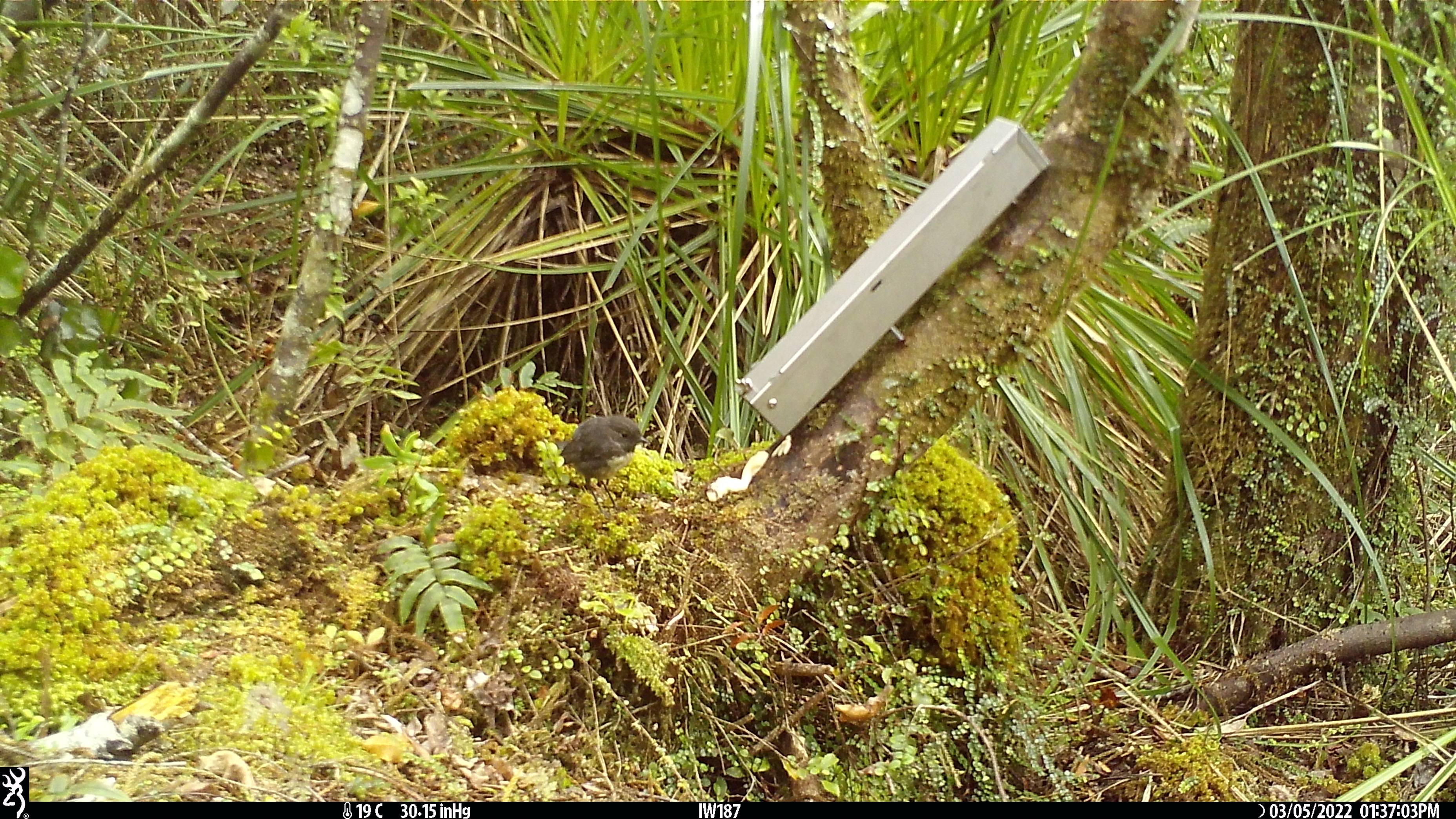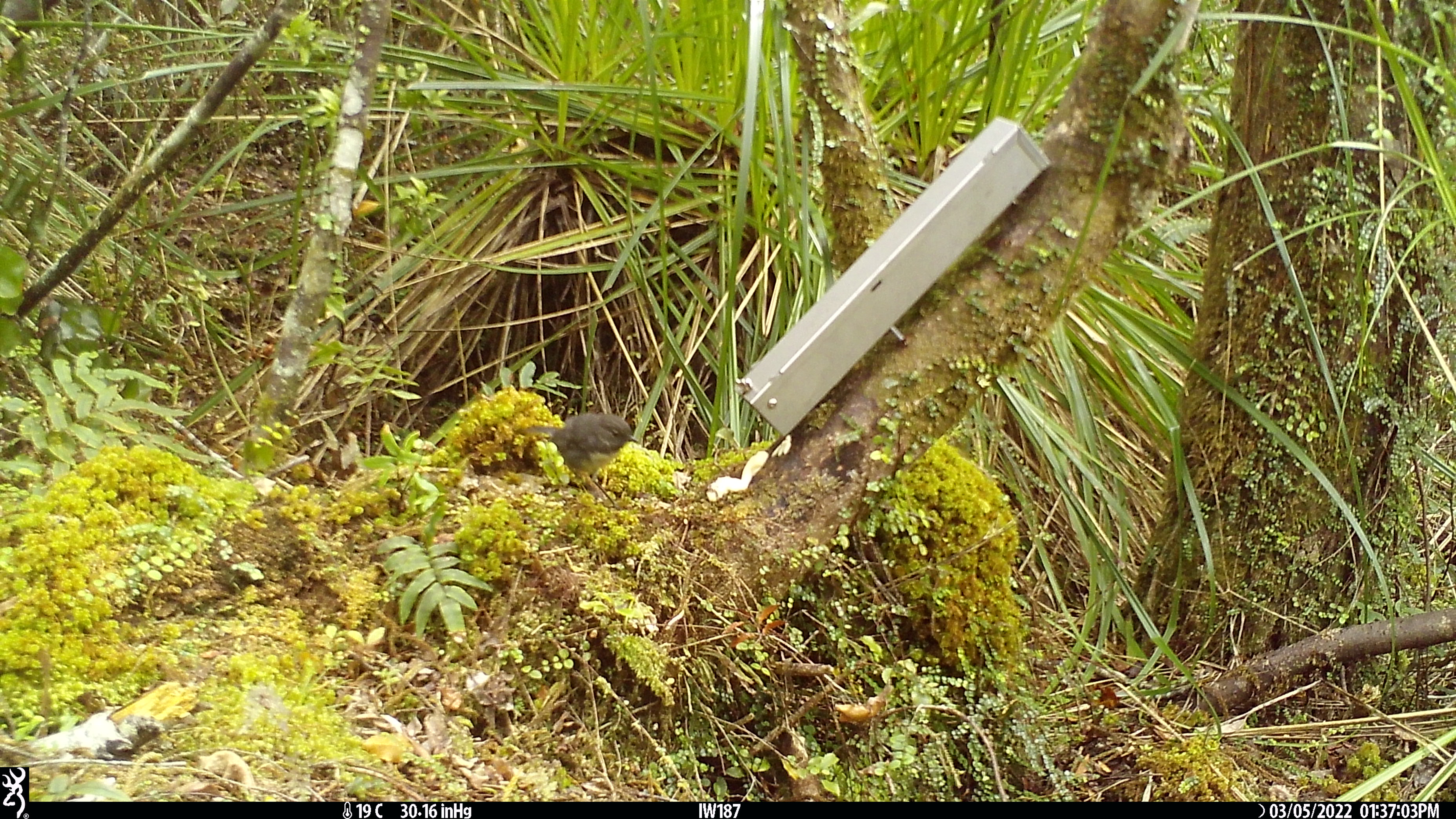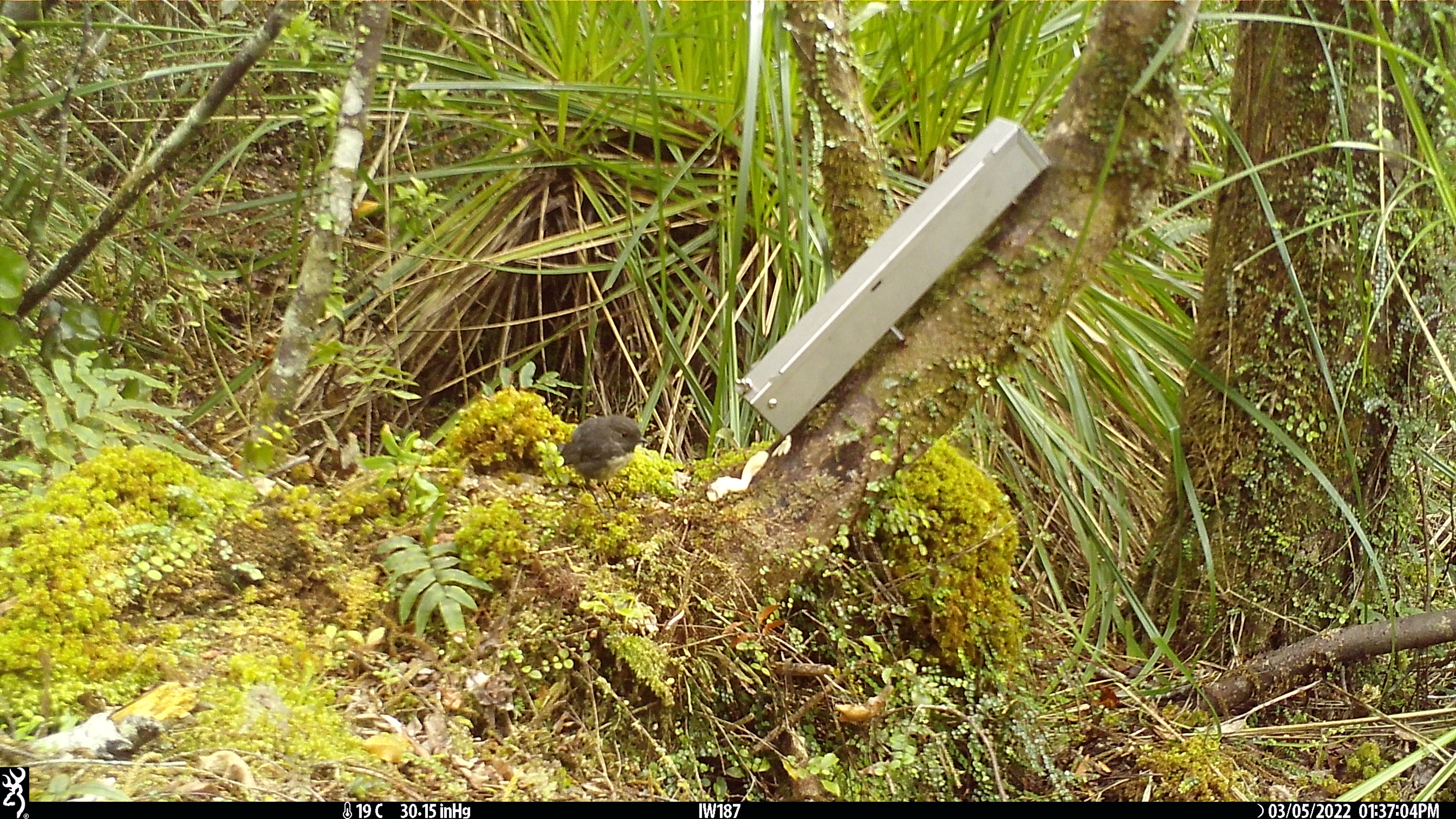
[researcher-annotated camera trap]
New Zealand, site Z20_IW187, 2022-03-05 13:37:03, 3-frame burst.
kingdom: Animalia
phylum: Chordata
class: Aves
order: Passeriformes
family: Petroicidae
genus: Petroica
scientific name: Petroica macrocephala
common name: tomtit